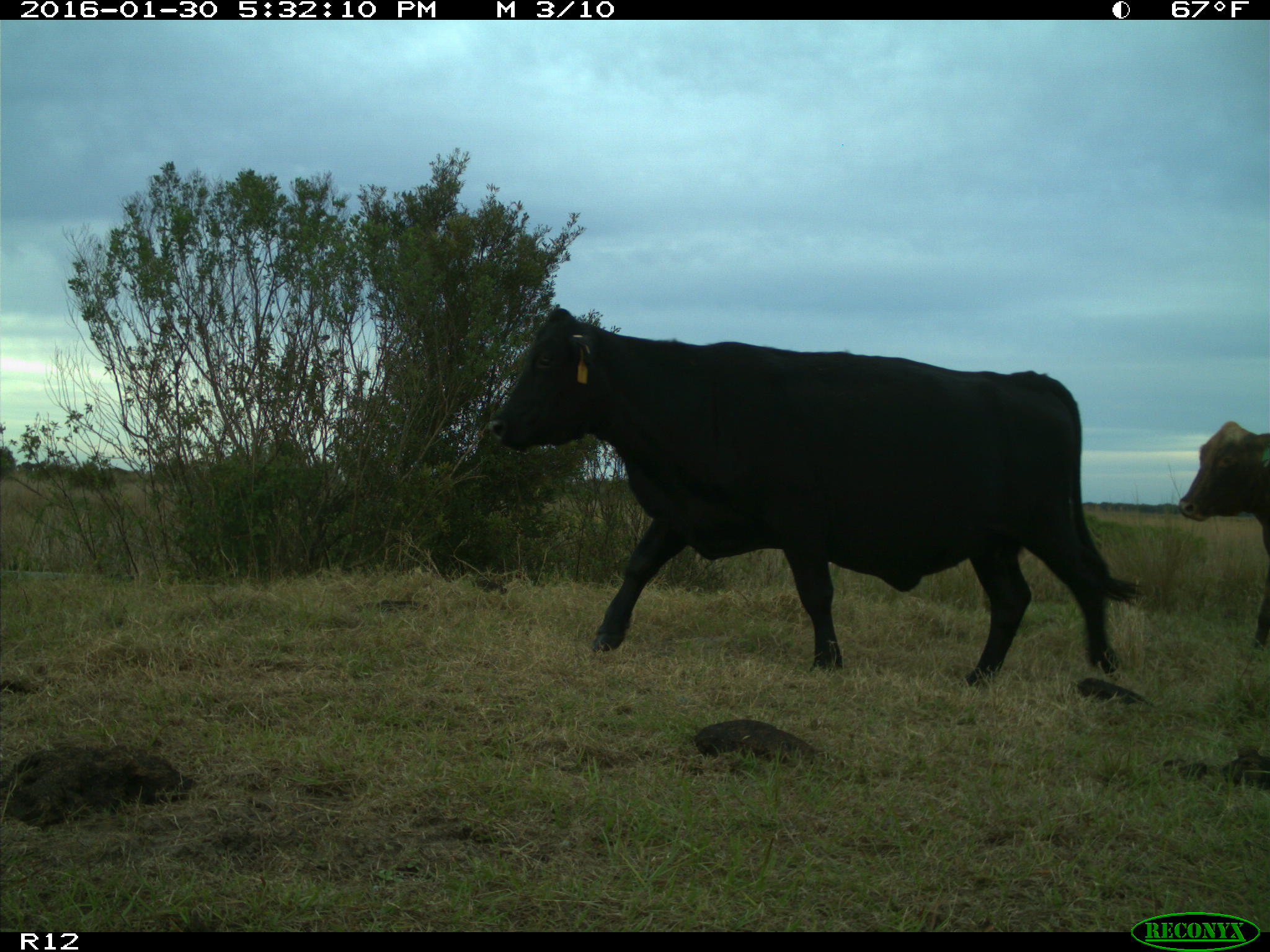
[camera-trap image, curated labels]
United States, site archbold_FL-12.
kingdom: Animalia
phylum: Chordata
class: Mammalia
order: Artiodactyla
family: Bovidae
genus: Bos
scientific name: Bos taurus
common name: domestic cow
Bos taurus (domestic cow).